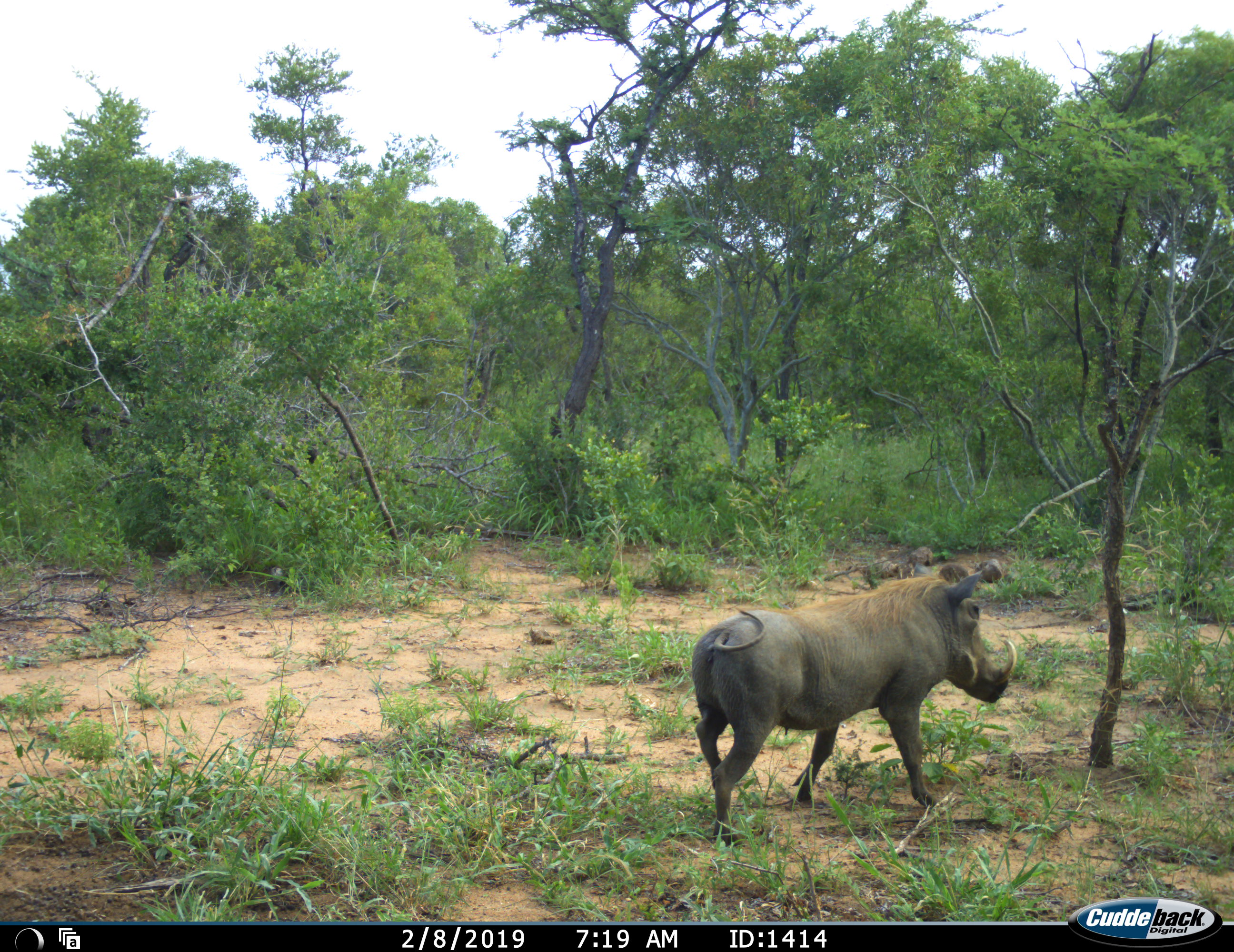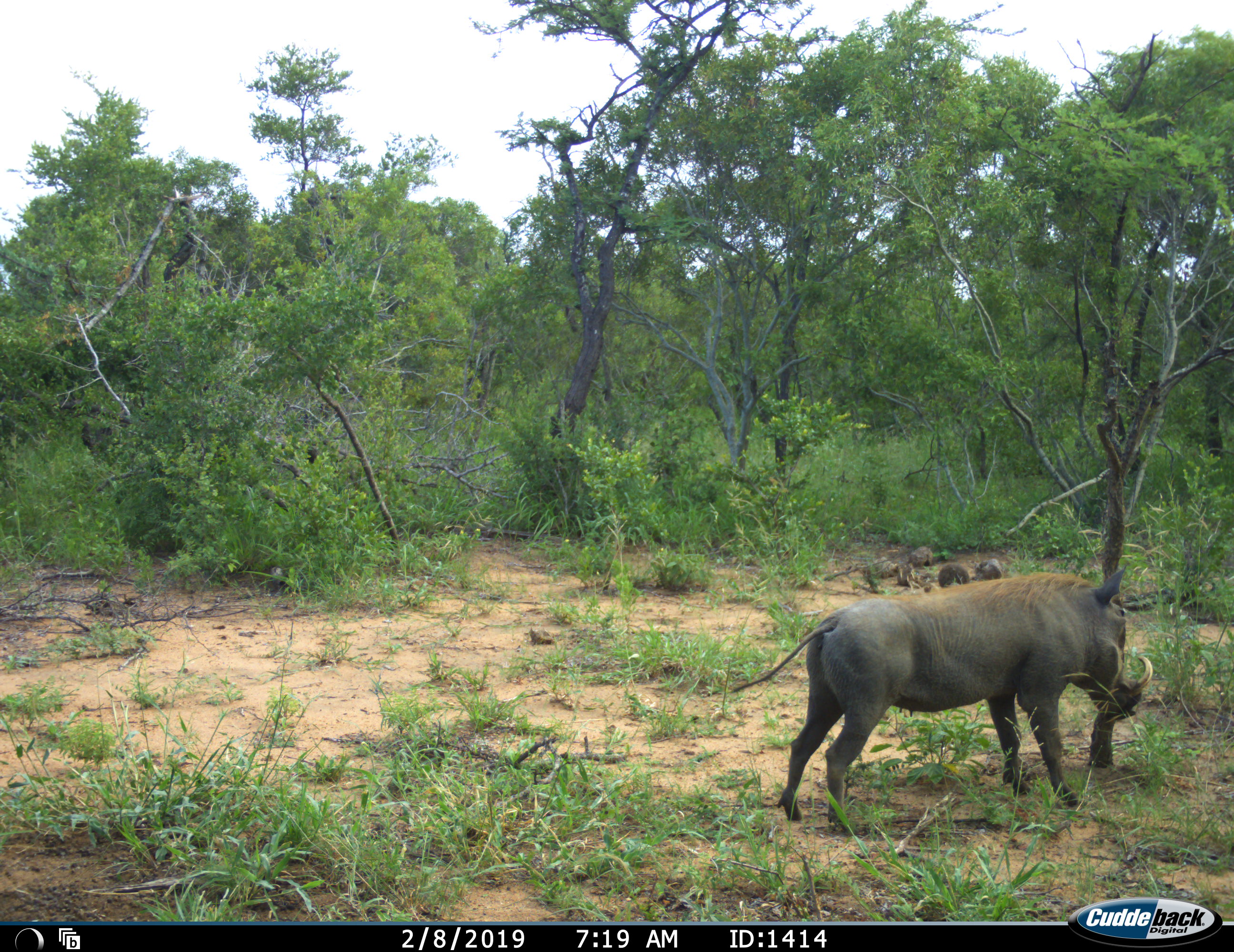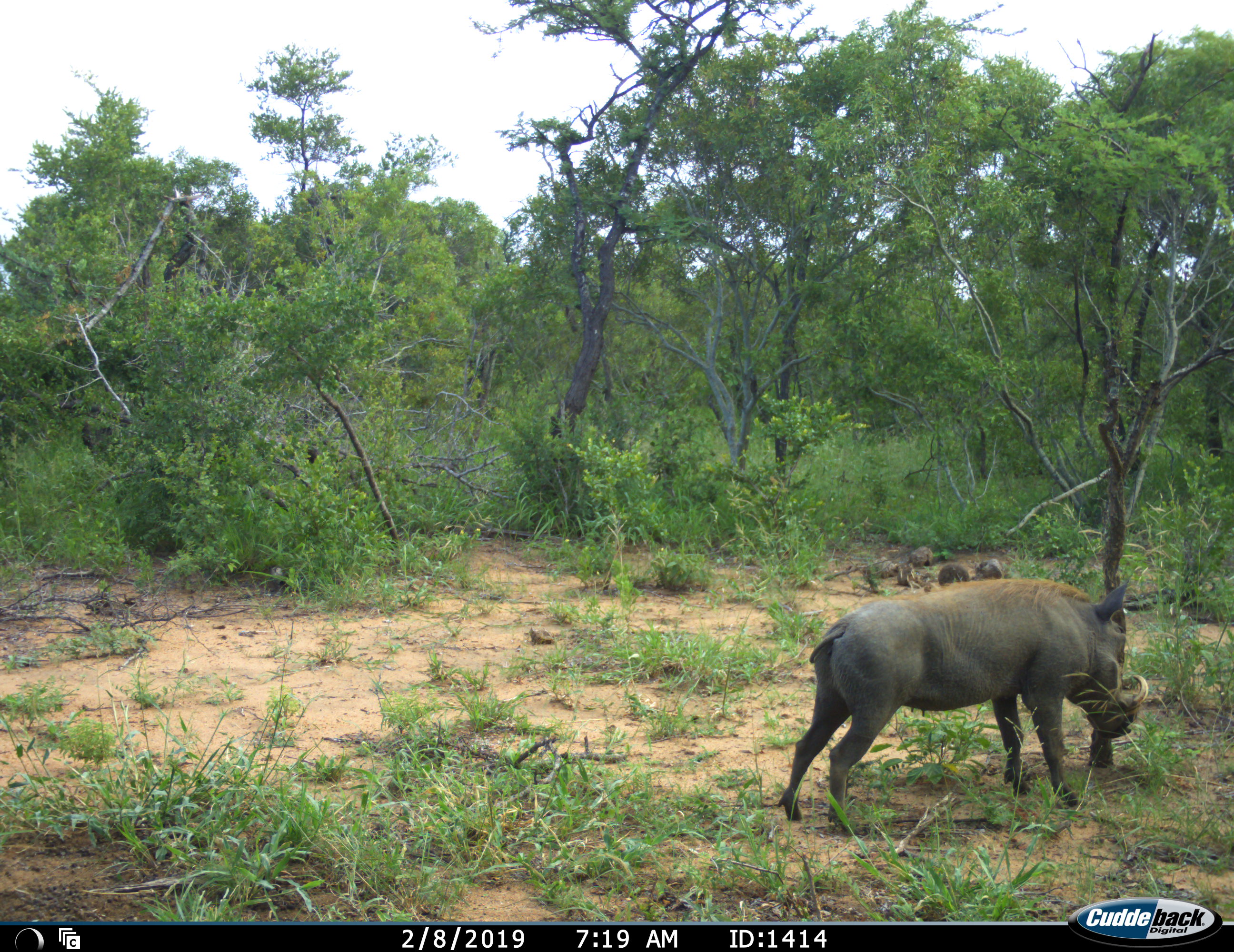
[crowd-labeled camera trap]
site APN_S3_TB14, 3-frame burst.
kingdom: Animalia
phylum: Chordata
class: Mammalia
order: Artiodactyla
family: Suidae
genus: Phacochoerus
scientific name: Phacochoerus africanus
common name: warthog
Warthog (Phacochoerus africanus), count 1. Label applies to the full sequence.